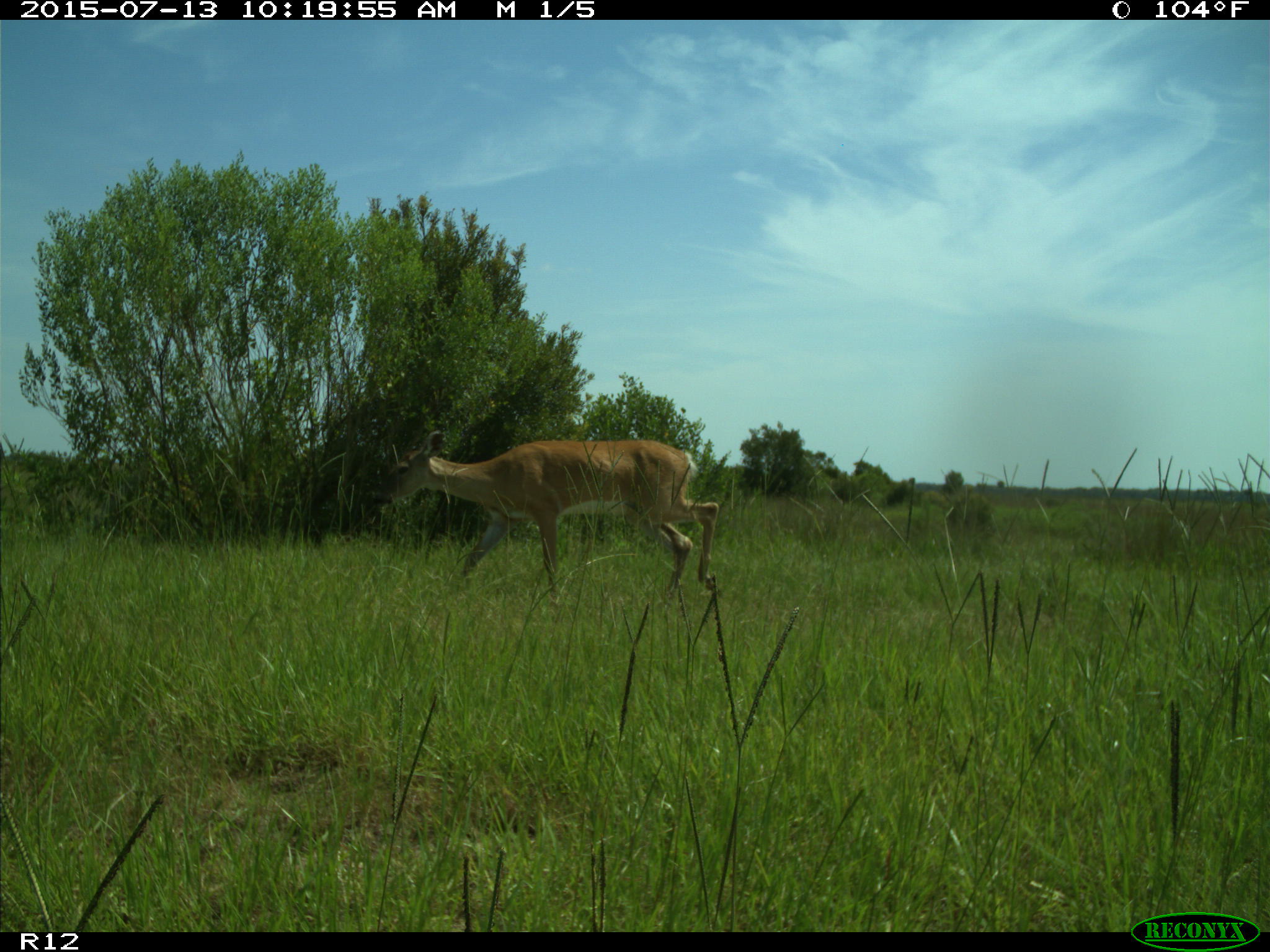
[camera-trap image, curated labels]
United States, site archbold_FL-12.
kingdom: Animalia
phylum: Chordata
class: Mammalia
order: Artiodactyla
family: Cervidae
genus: Odocoileus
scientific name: Odocoileus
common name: deer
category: unidentified deer